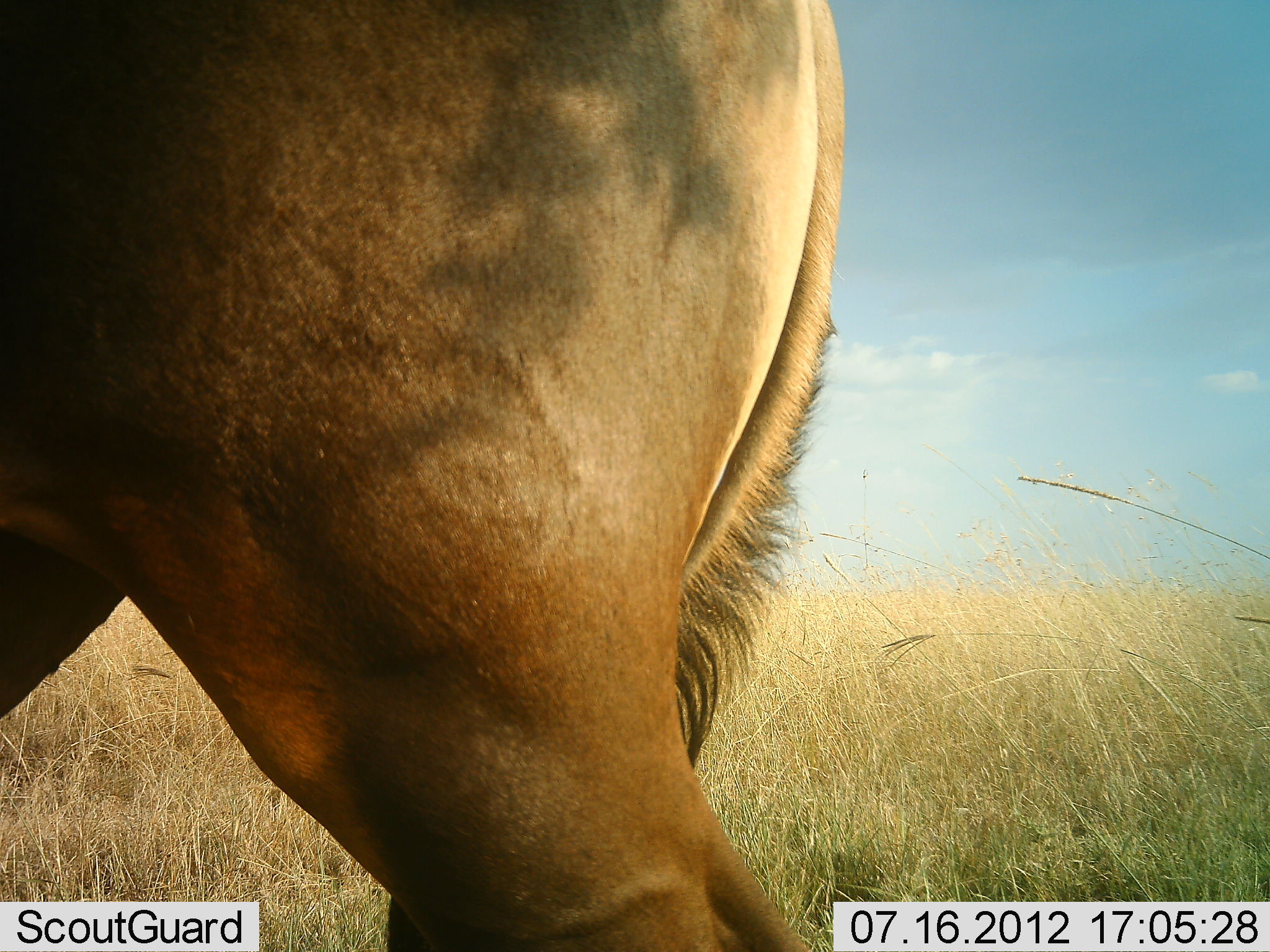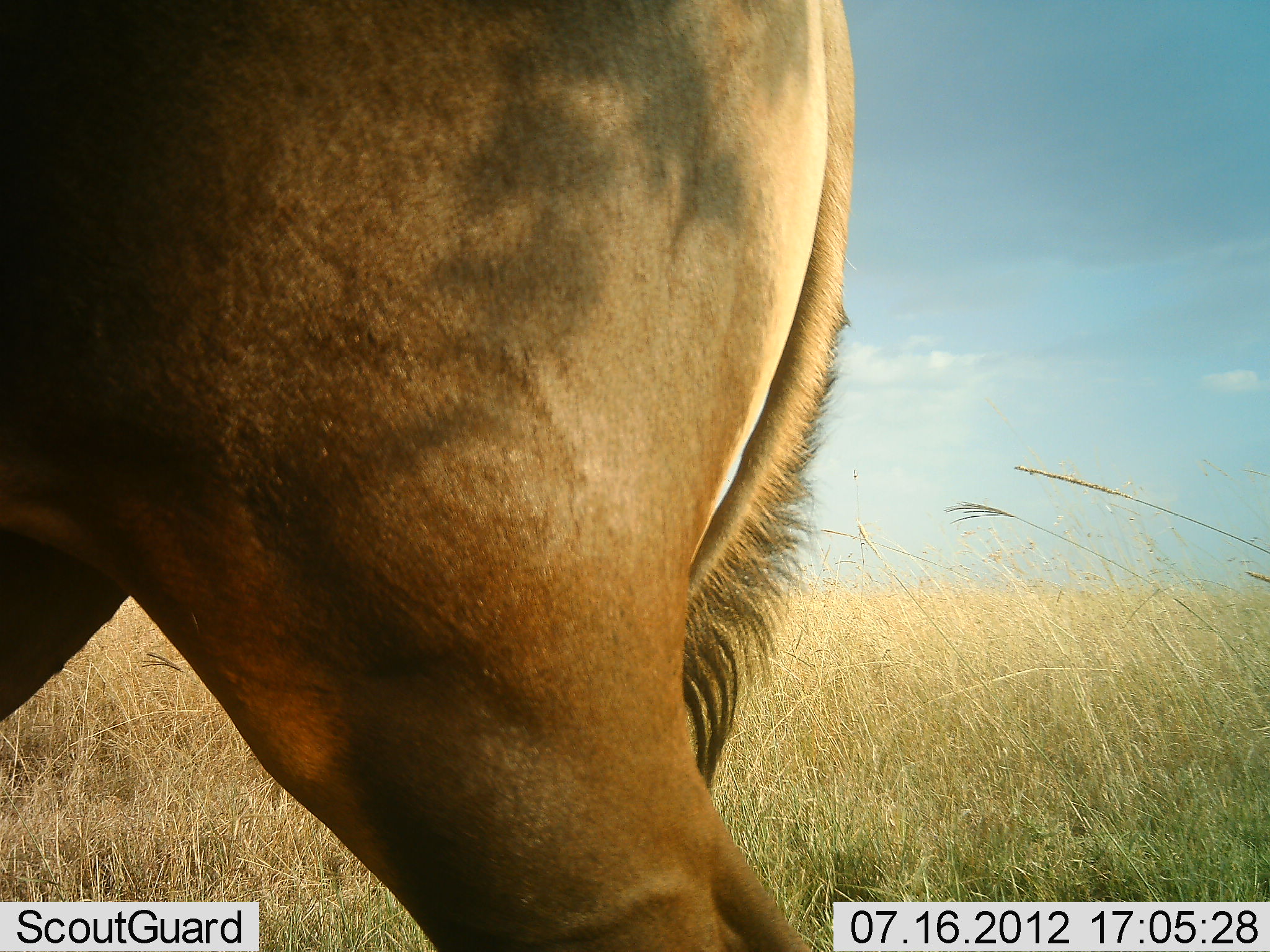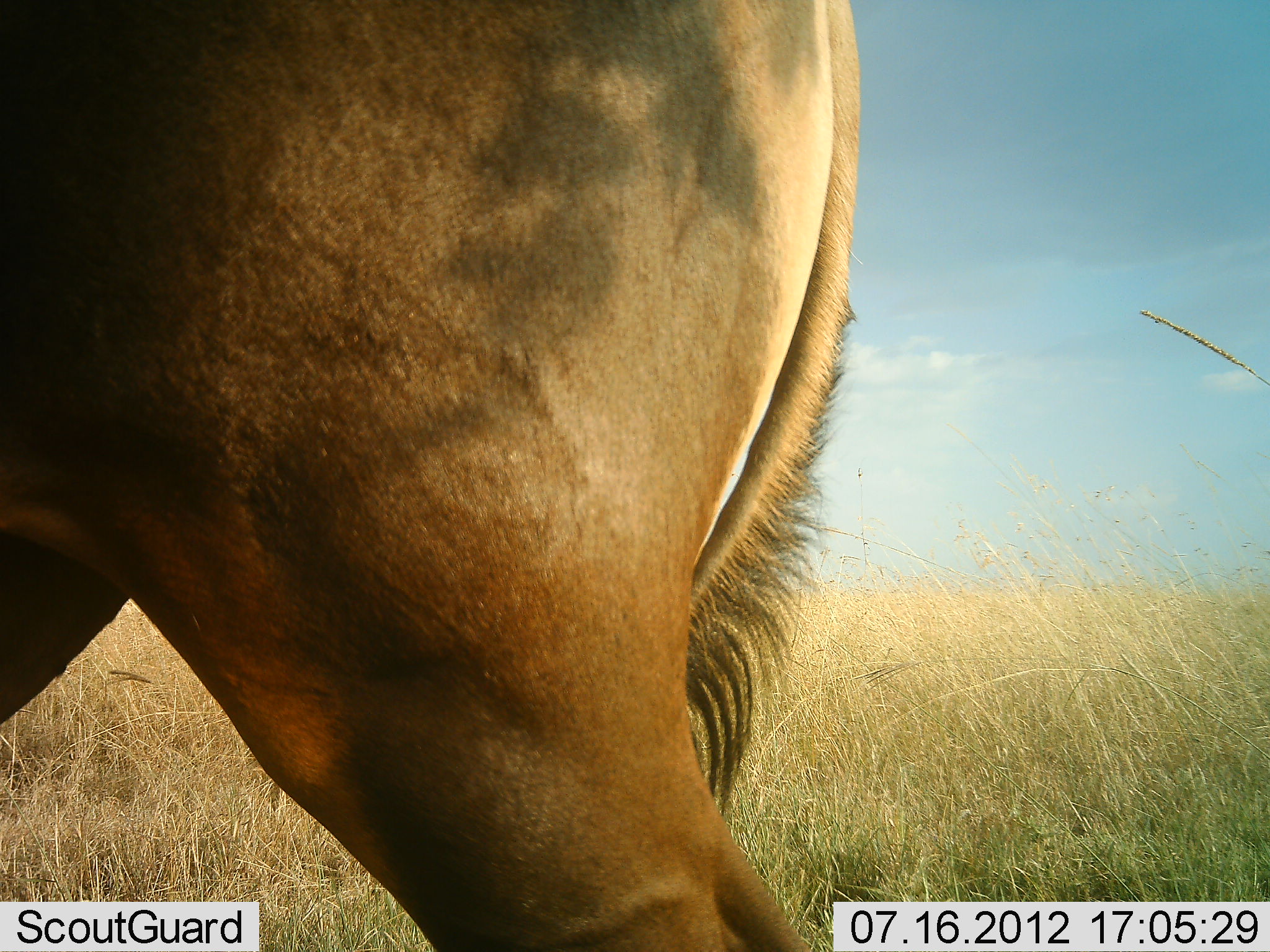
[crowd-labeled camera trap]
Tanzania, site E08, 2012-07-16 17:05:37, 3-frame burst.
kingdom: Animalia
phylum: Chordata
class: Mammalia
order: Artiodactyla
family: Bovidae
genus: Alcelaphus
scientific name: Alcelaphus buselaphus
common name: hartebeest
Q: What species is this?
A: Hartebeest (Alcelaphus buselaphus).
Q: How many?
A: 1.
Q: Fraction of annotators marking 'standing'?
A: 88%.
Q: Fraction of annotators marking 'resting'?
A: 0%.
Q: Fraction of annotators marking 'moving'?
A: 12%.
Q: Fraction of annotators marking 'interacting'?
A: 0%.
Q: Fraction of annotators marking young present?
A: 0%.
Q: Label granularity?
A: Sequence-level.